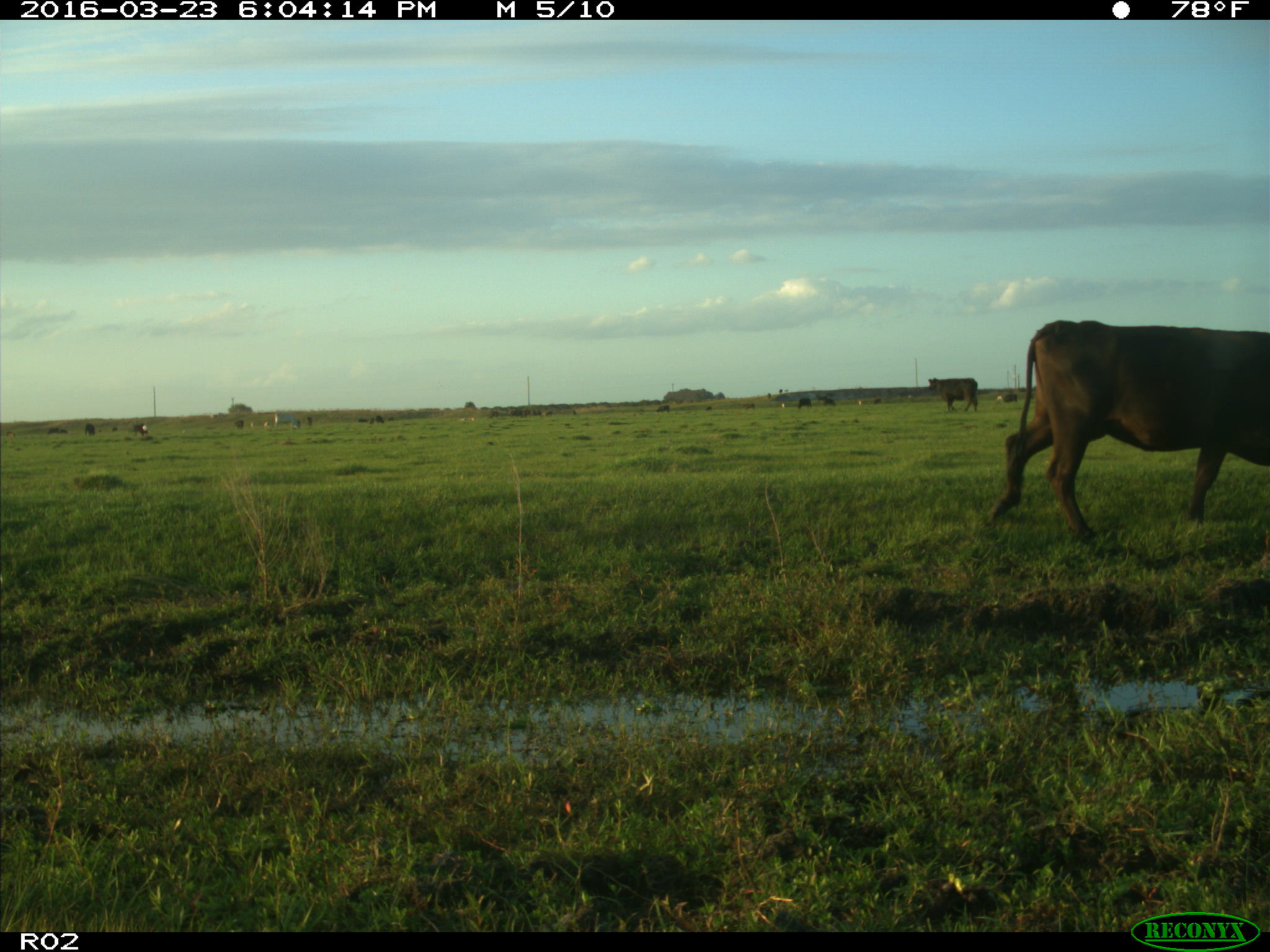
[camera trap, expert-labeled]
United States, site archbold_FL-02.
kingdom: Animalia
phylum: Chordata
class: Mammalia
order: Artiodactyla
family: Bovidae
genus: Bos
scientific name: Bos taurus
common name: domestic cow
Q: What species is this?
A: Bos taurus (domestic cow).